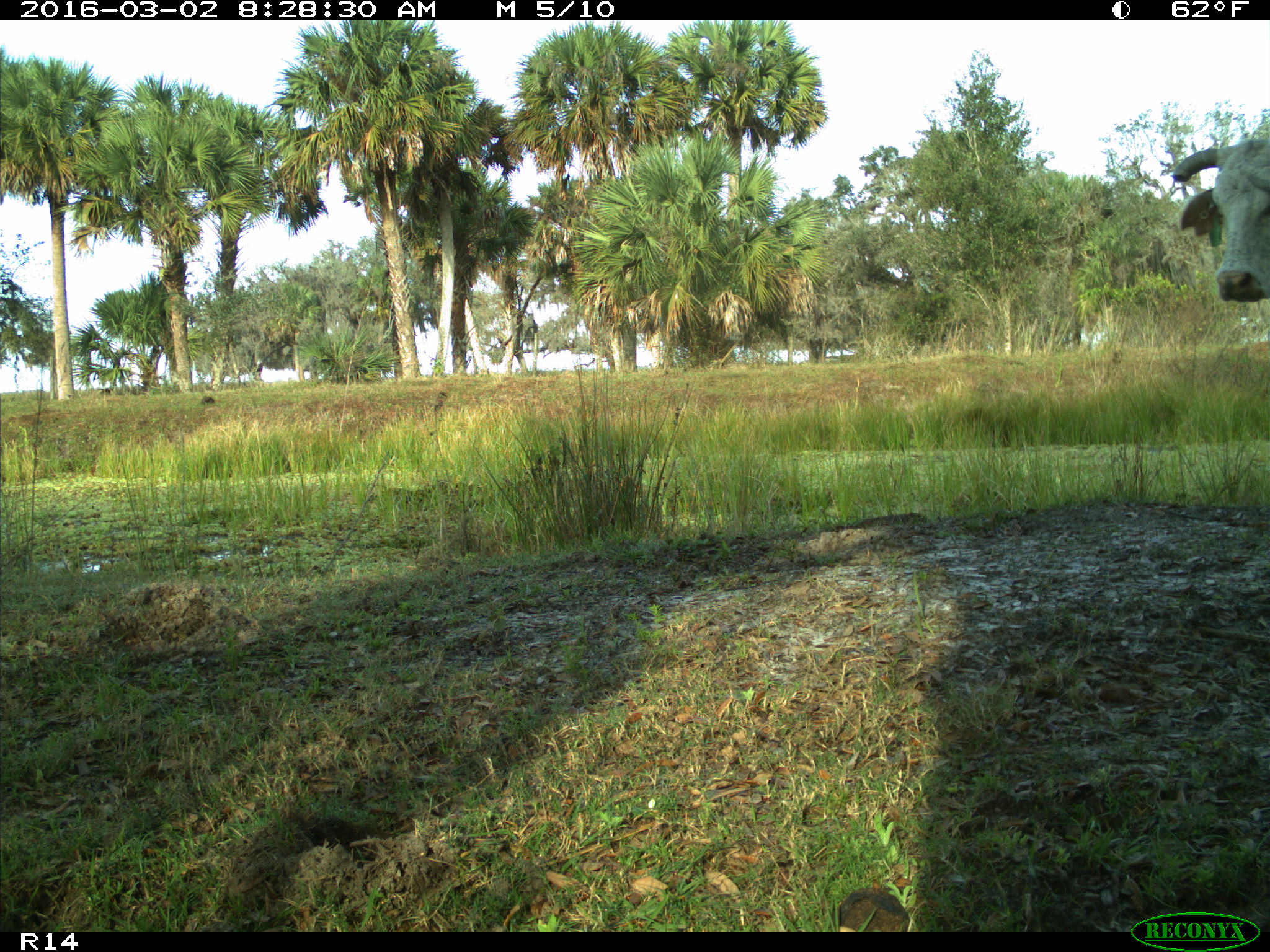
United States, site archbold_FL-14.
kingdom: Animalia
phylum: Chordata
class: Mammalia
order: Artiodactyla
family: Bovidae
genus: Bos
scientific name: Bos taurus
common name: domestic cow